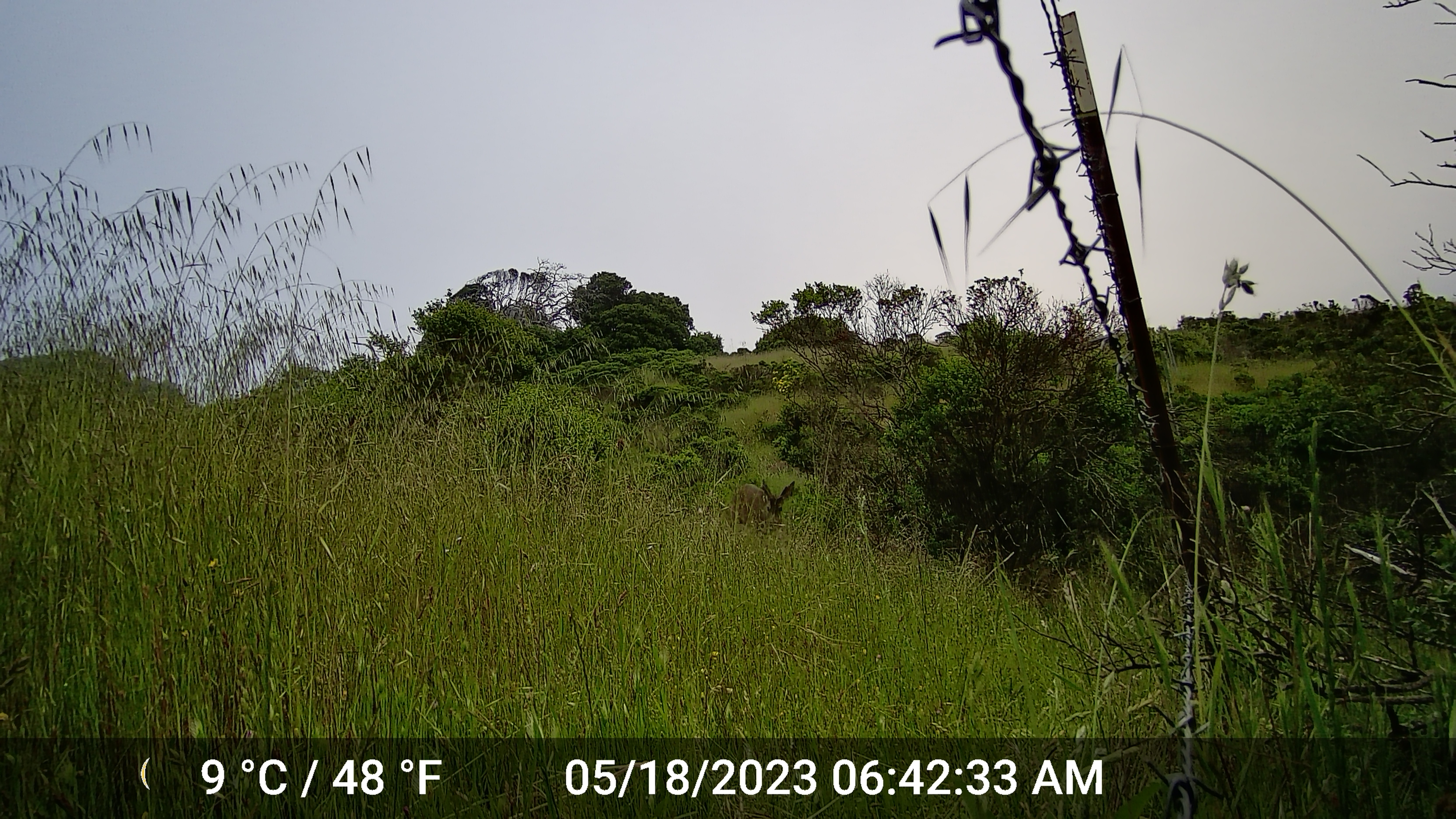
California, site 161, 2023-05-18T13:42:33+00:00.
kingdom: Animalia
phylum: Chordata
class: Mammalia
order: Artiodactyla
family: Cervidae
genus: Odocoileus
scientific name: Odocoileus hemionus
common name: mule deer